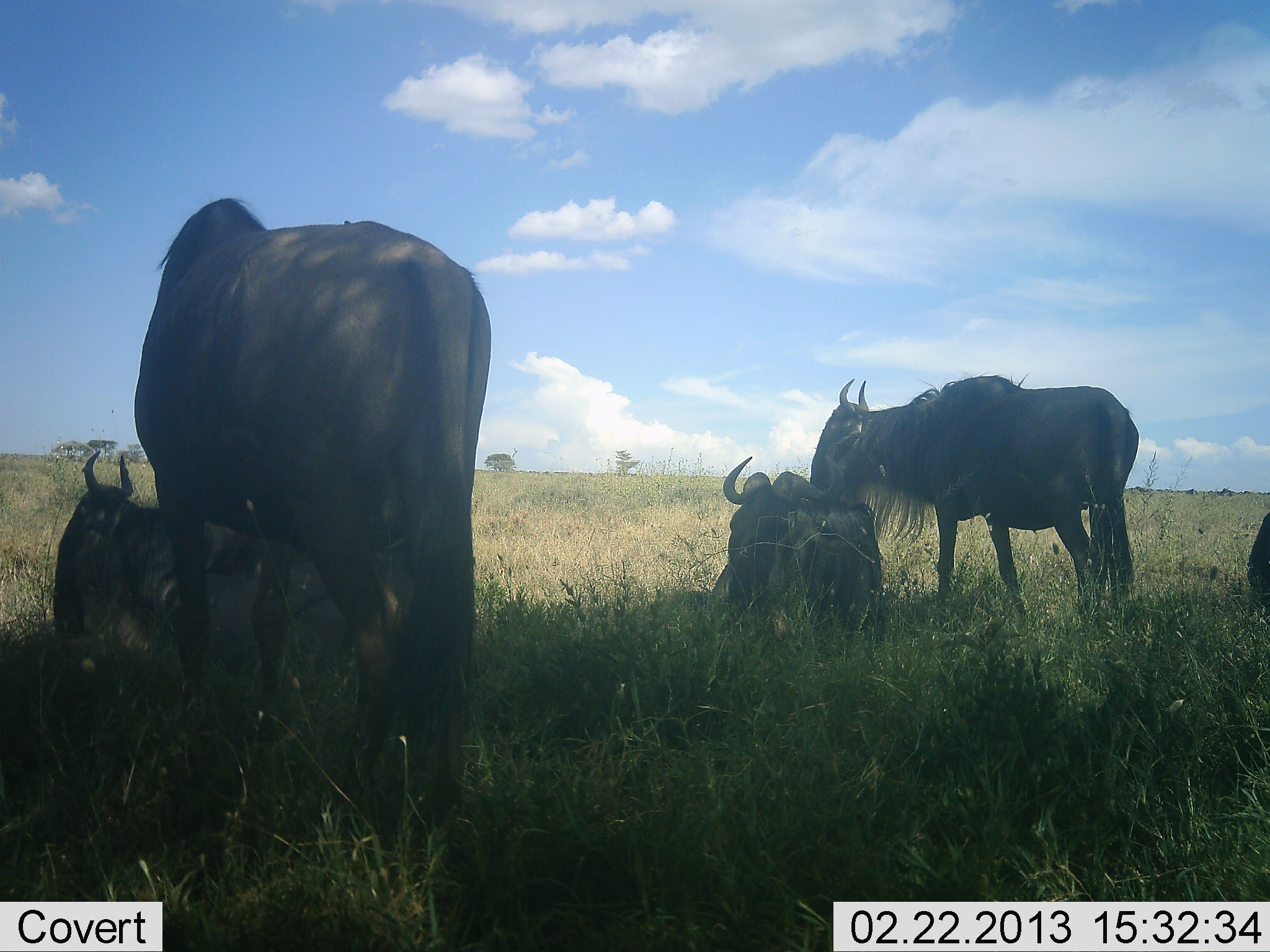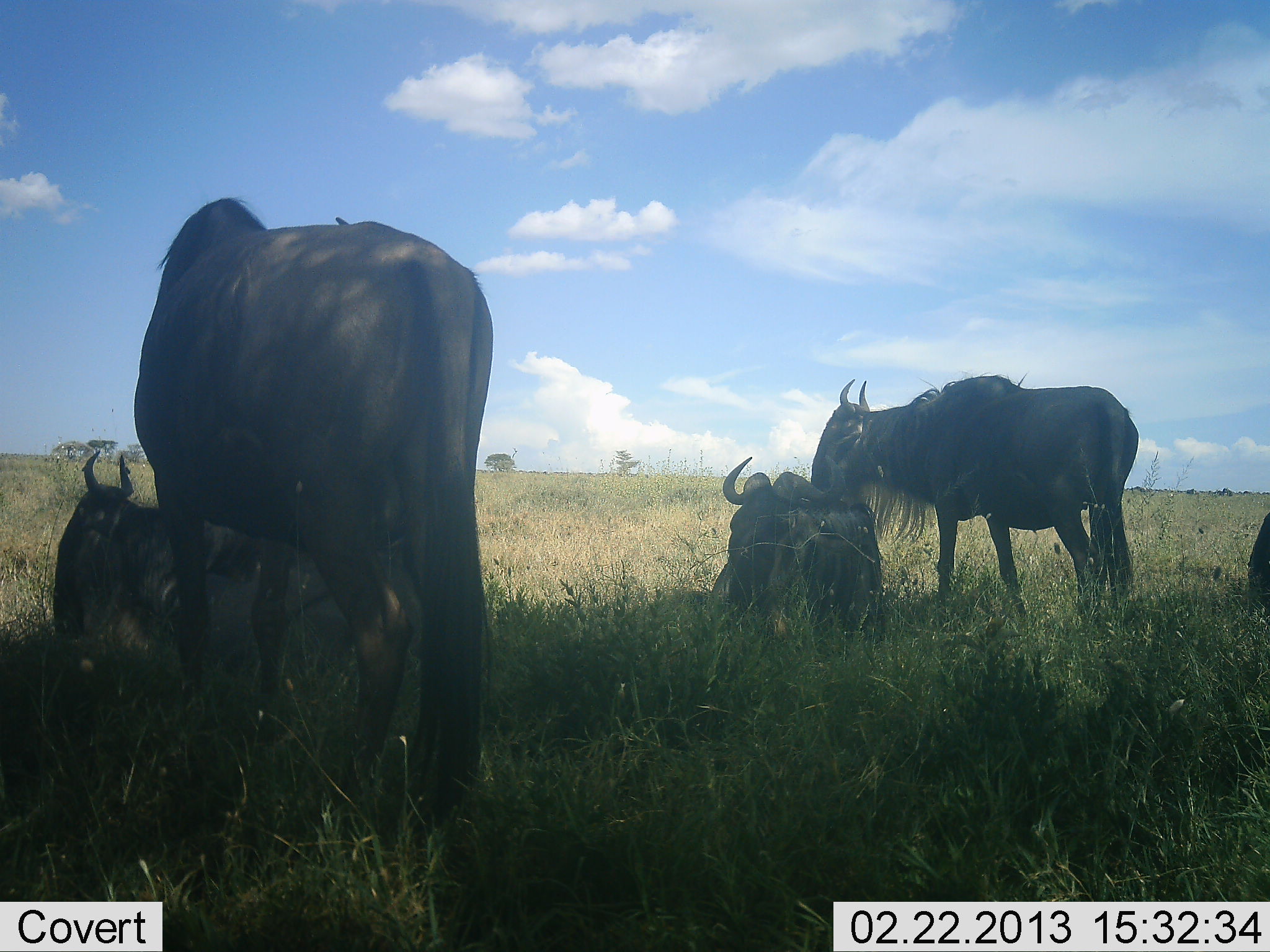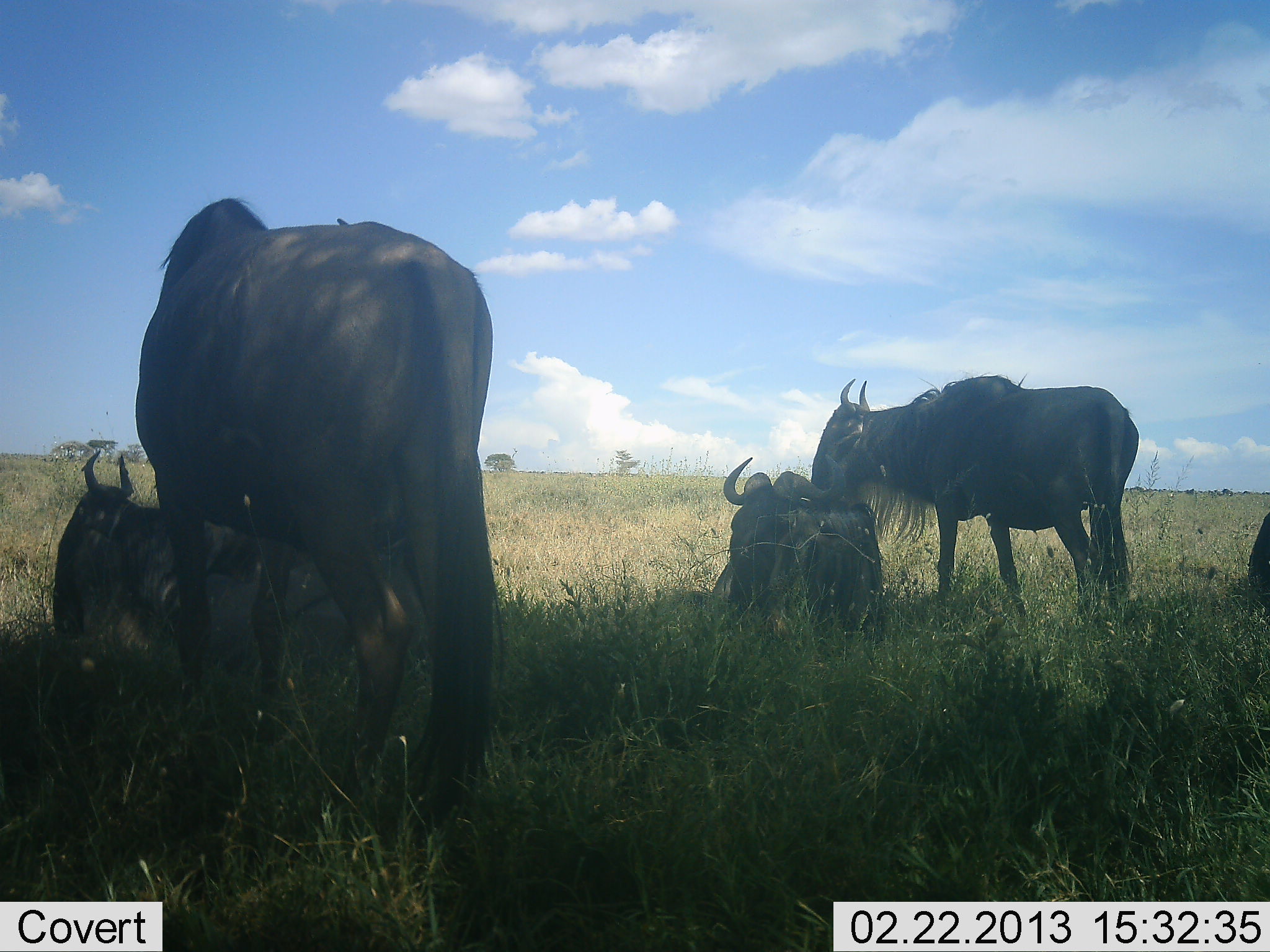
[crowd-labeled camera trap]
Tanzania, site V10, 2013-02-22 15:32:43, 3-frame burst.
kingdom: Animalia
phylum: Chordata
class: Mammalia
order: Artiodactyla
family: Bovidae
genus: Connochaetes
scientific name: Connochaetes taurinus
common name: blue wildebeest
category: wildebeest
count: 5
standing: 72%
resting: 100%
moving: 3%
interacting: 10%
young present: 7%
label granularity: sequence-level